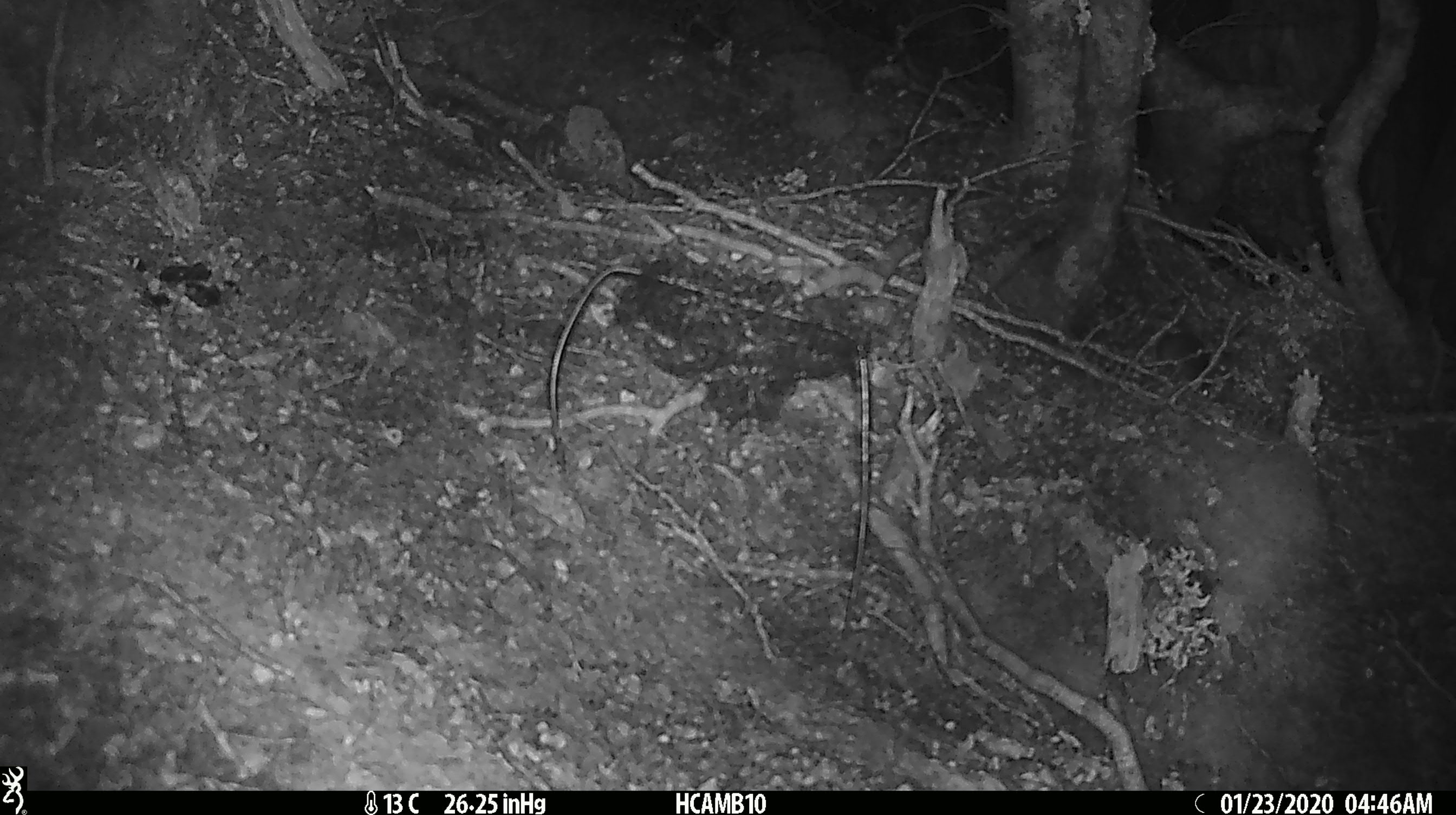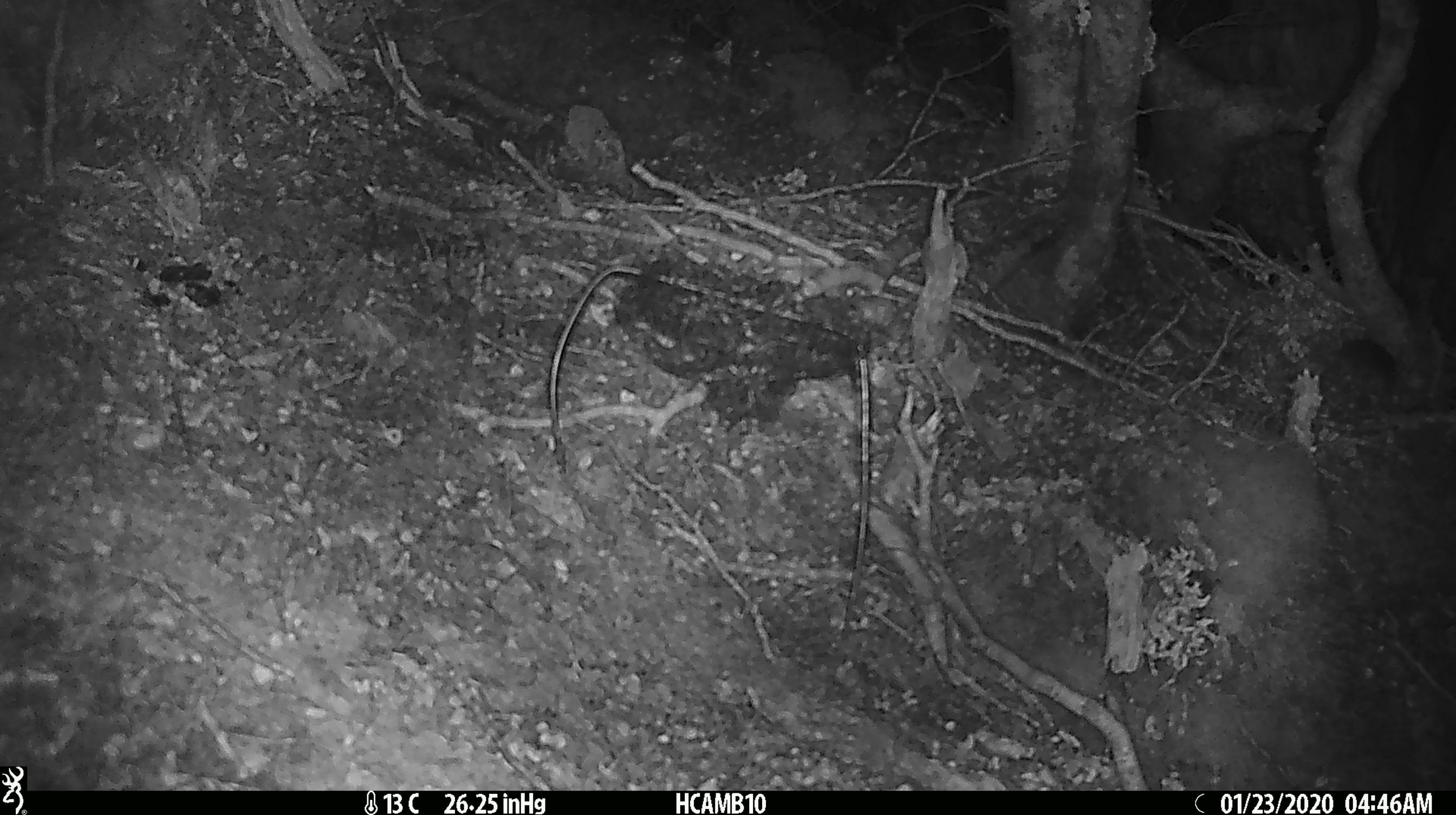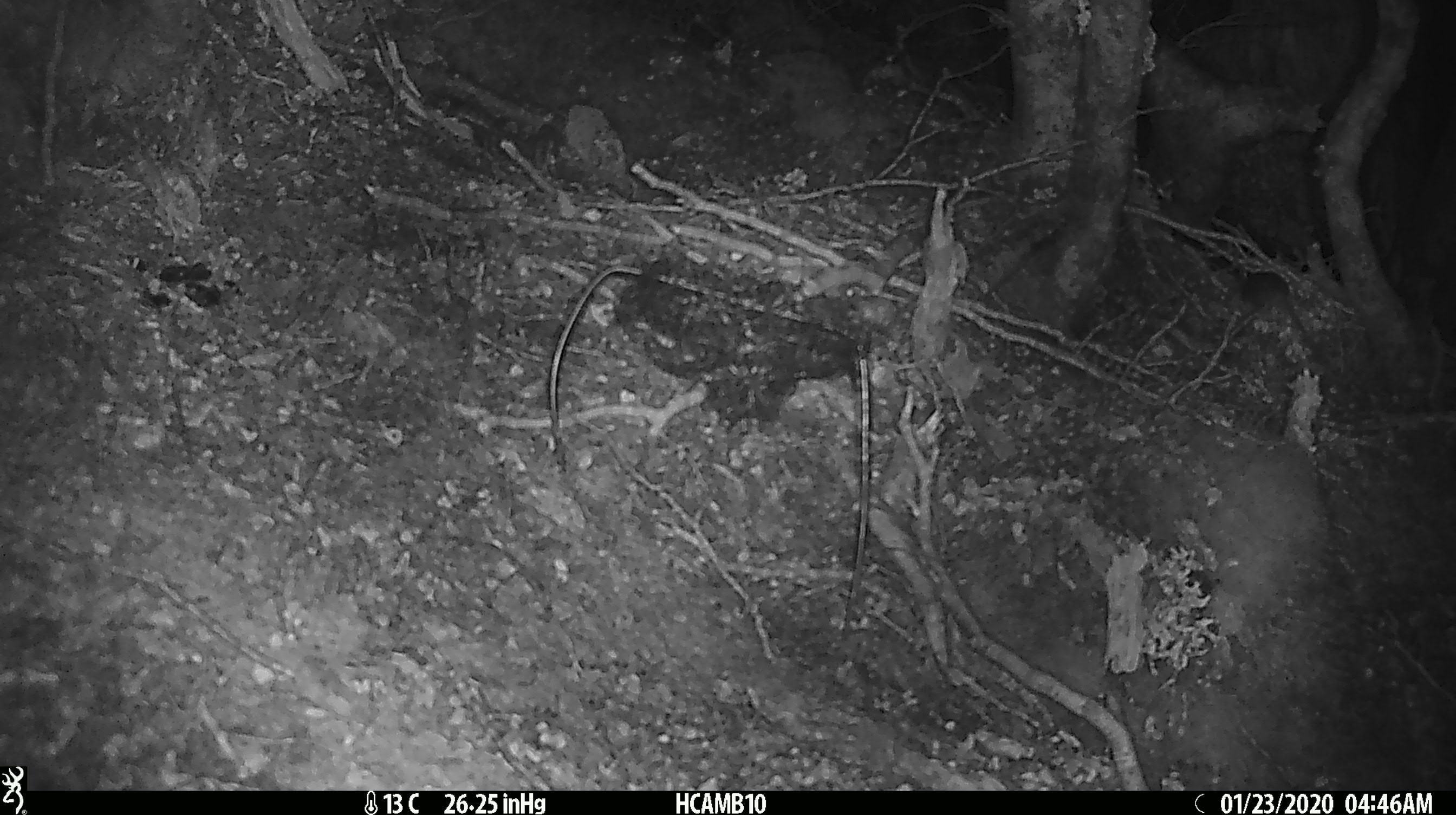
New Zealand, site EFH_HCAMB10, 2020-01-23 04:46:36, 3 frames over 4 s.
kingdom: Animalia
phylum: Chordata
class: Mammalia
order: Rodentia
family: Muridae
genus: Mus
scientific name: Mus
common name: mouse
Mouse (Mus).